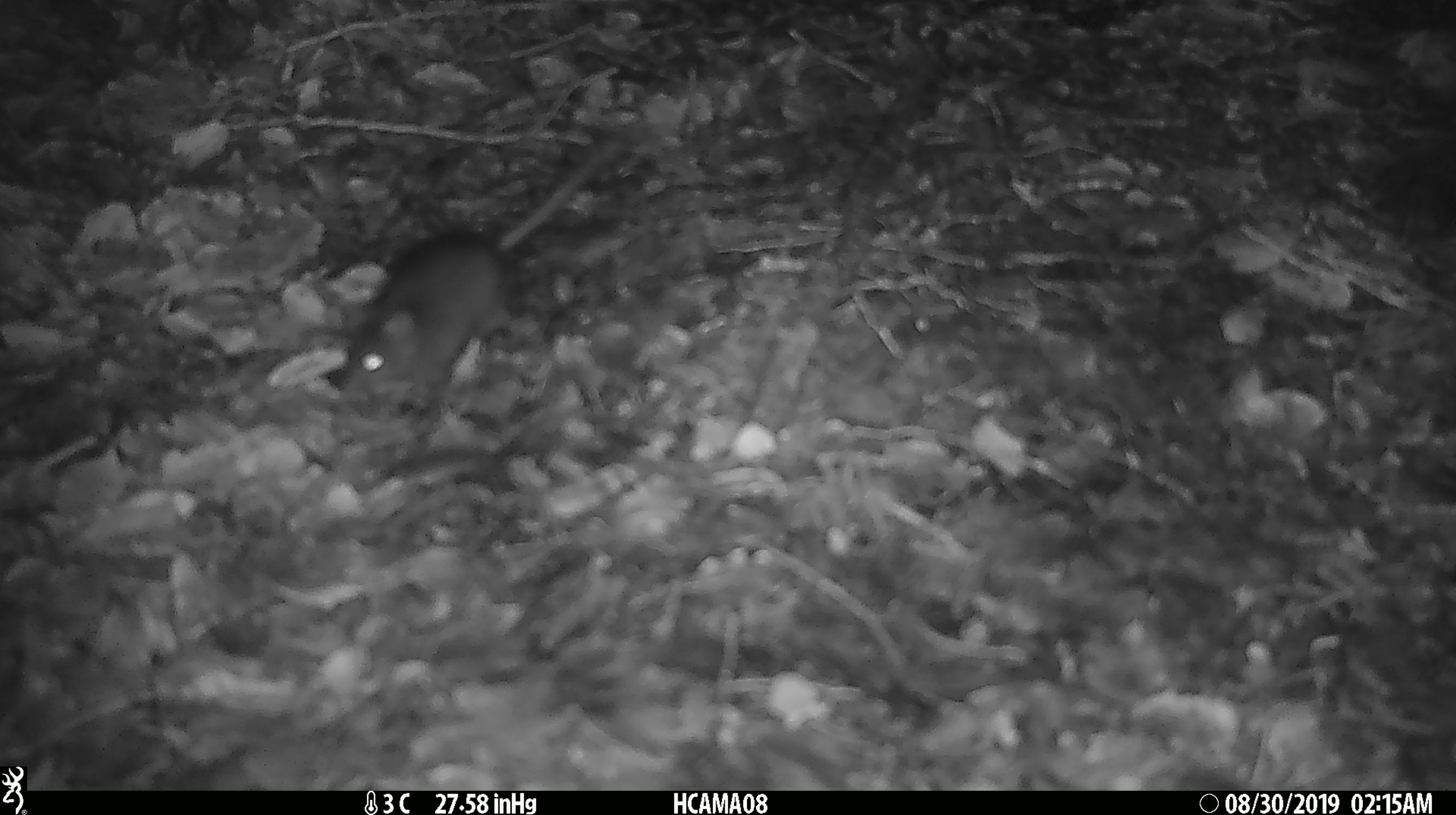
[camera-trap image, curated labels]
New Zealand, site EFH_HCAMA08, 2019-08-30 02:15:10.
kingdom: Animalia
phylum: Chordata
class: Mammalia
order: Rodentia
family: Muridae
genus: Mus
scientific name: Mus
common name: mouse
Mouse (Mus).